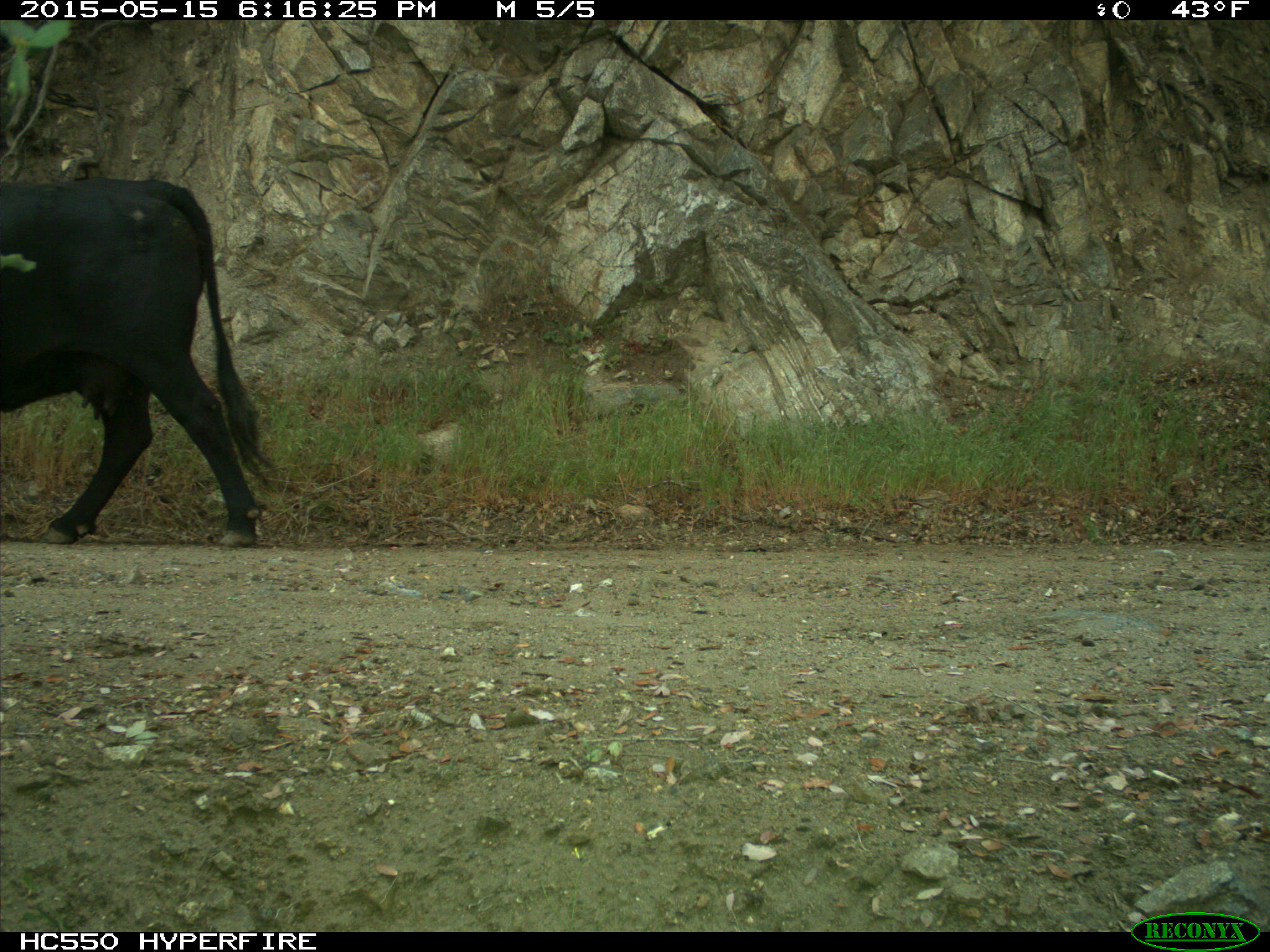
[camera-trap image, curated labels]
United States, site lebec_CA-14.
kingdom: Animalia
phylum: Chordata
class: Mammalia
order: Artiodactyla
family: Bovidae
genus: Bos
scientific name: Bos taurus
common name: domestic cow